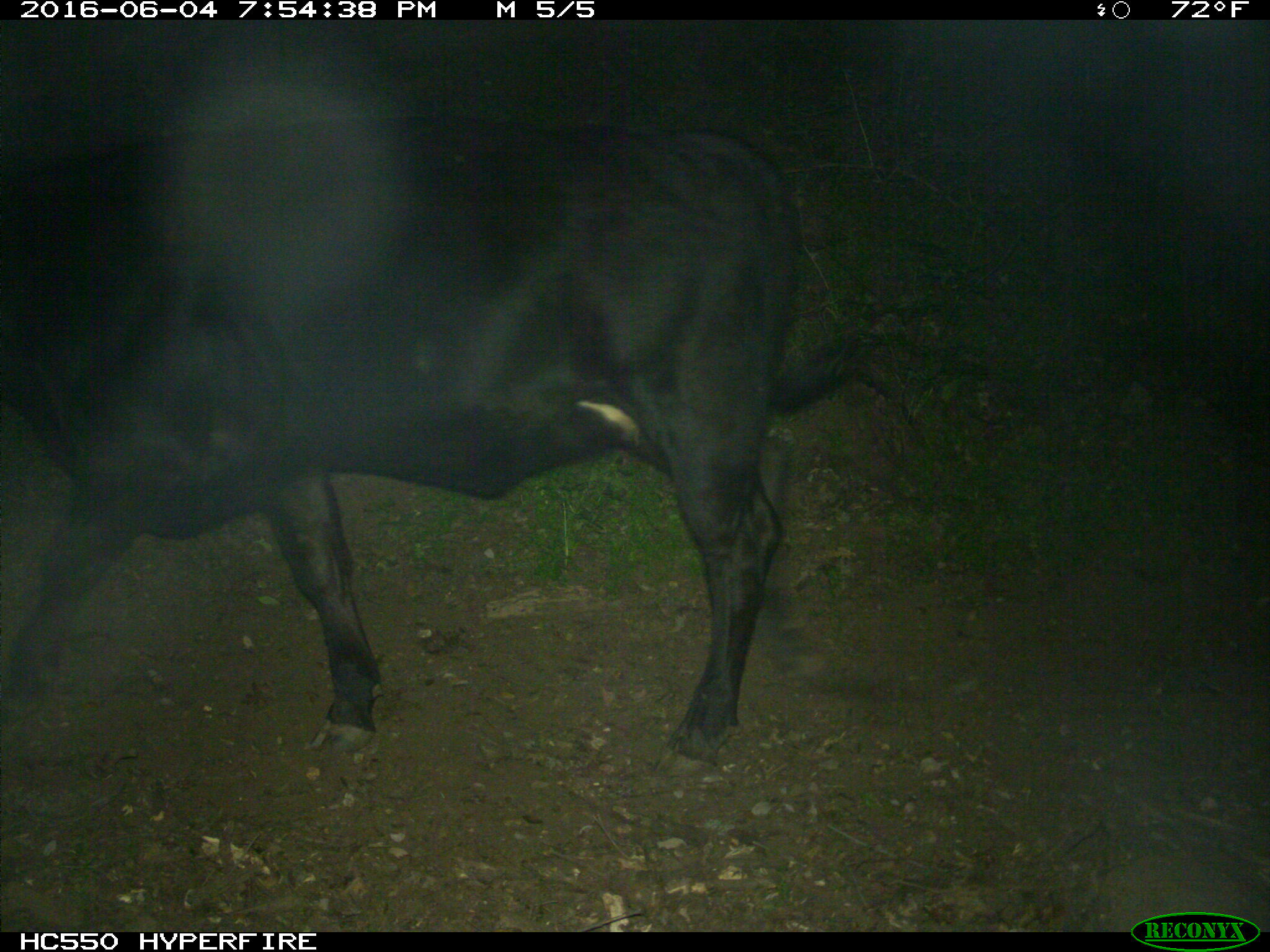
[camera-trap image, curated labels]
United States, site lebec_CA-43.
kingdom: Animalia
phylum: Chordata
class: Mammalia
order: Artiodactyla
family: Bovidae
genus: Bos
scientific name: Bos taurus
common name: domestic cow